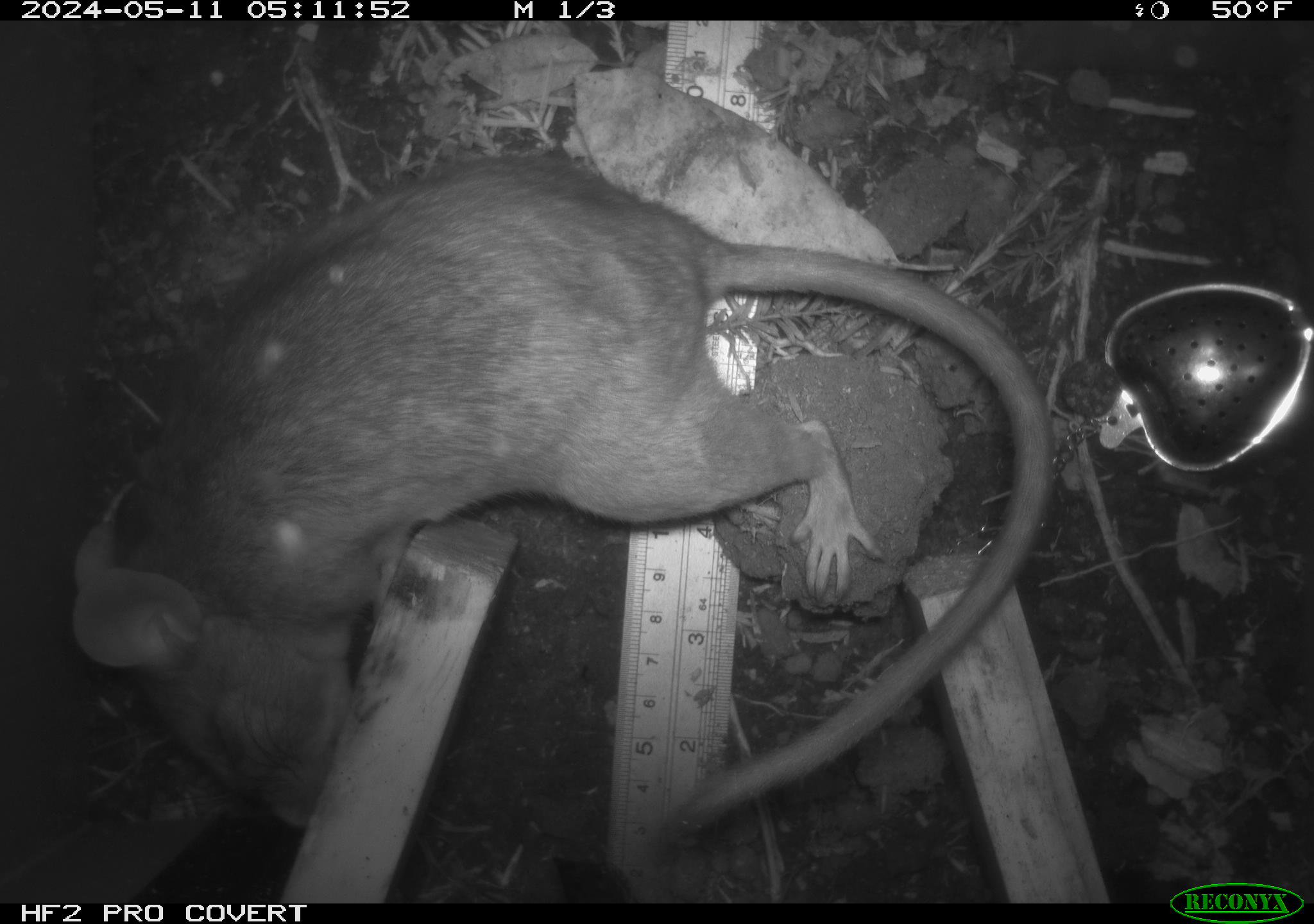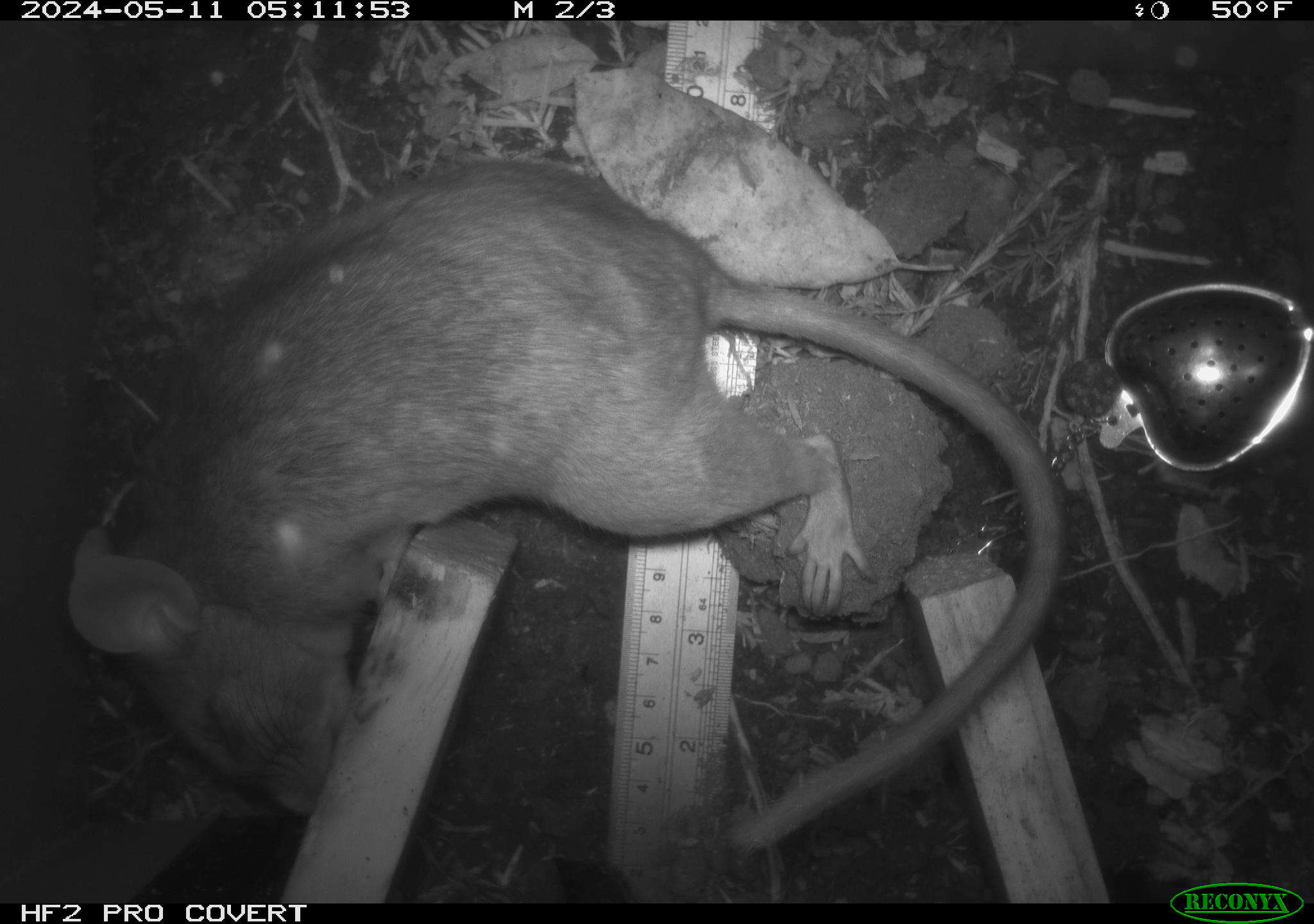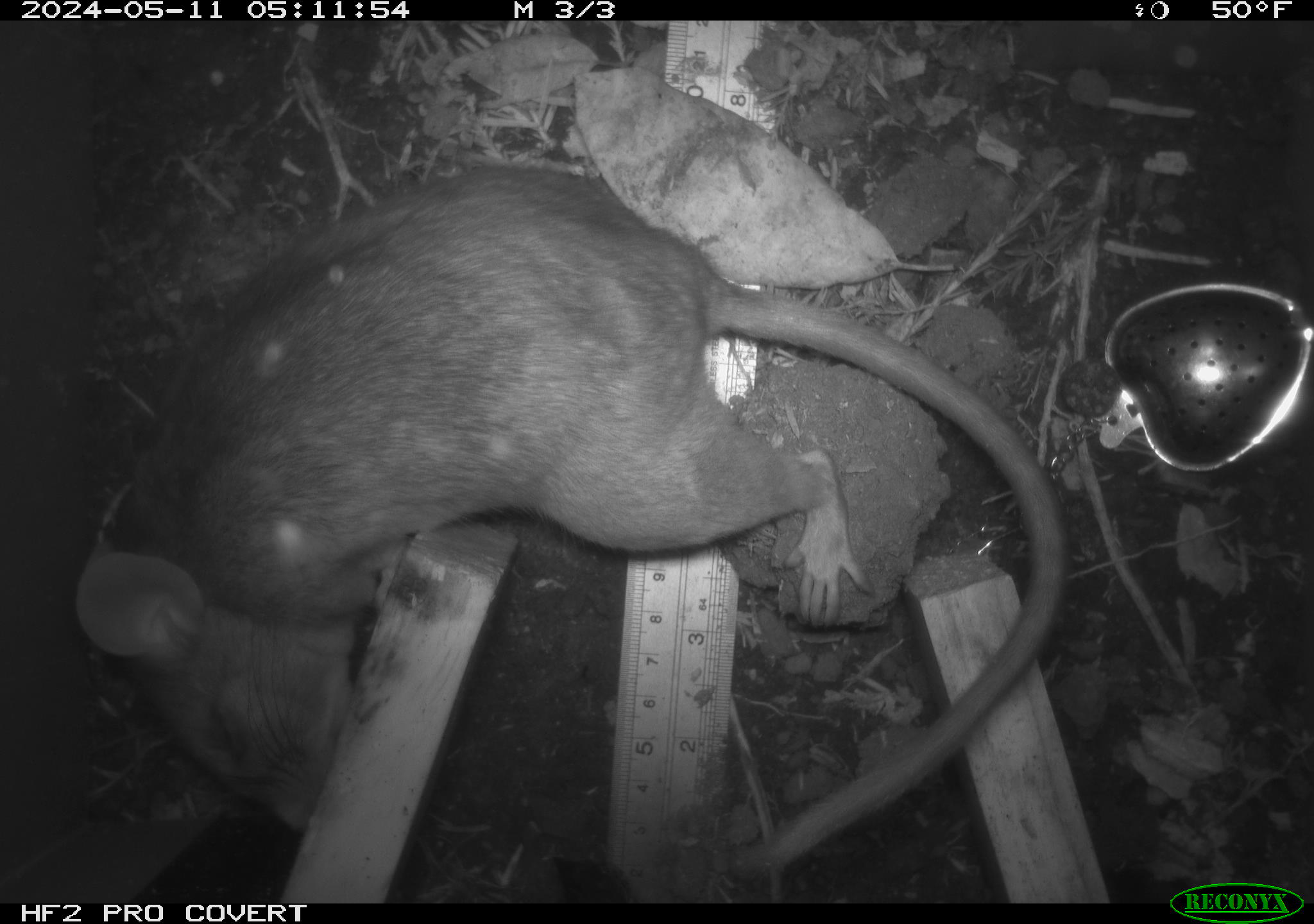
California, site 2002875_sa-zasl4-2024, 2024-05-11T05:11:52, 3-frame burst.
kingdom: Animalia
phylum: Chordata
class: Mammalia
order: Rodentia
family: Cricetidae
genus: Neotoma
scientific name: Neotoma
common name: pack rat or woodrat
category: neotoma species